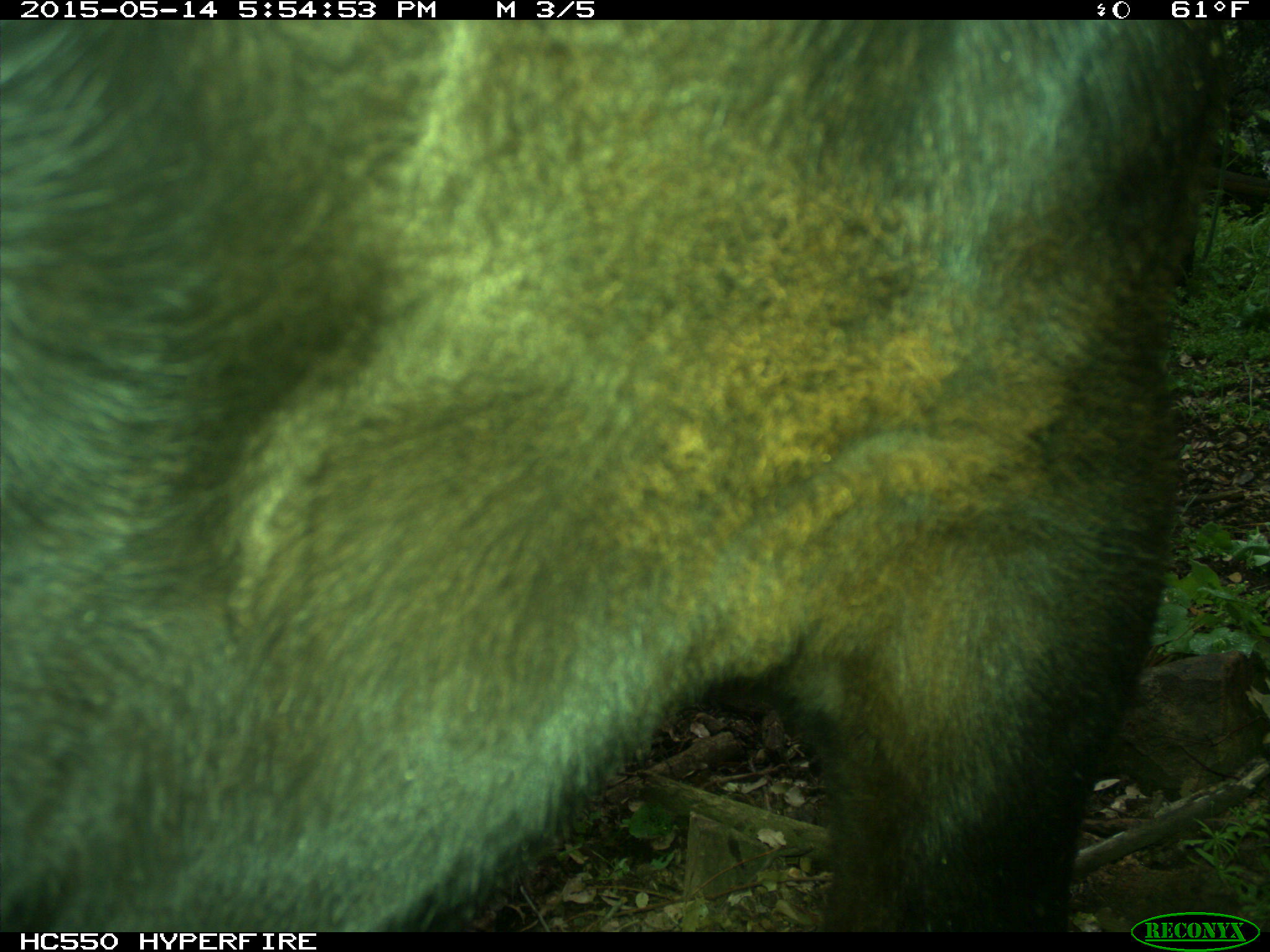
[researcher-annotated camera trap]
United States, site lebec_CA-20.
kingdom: Animalia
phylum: Chordata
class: Mammalia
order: Artiodactyla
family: Bovidae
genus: Bos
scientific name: Bos taurus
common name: domestic cow